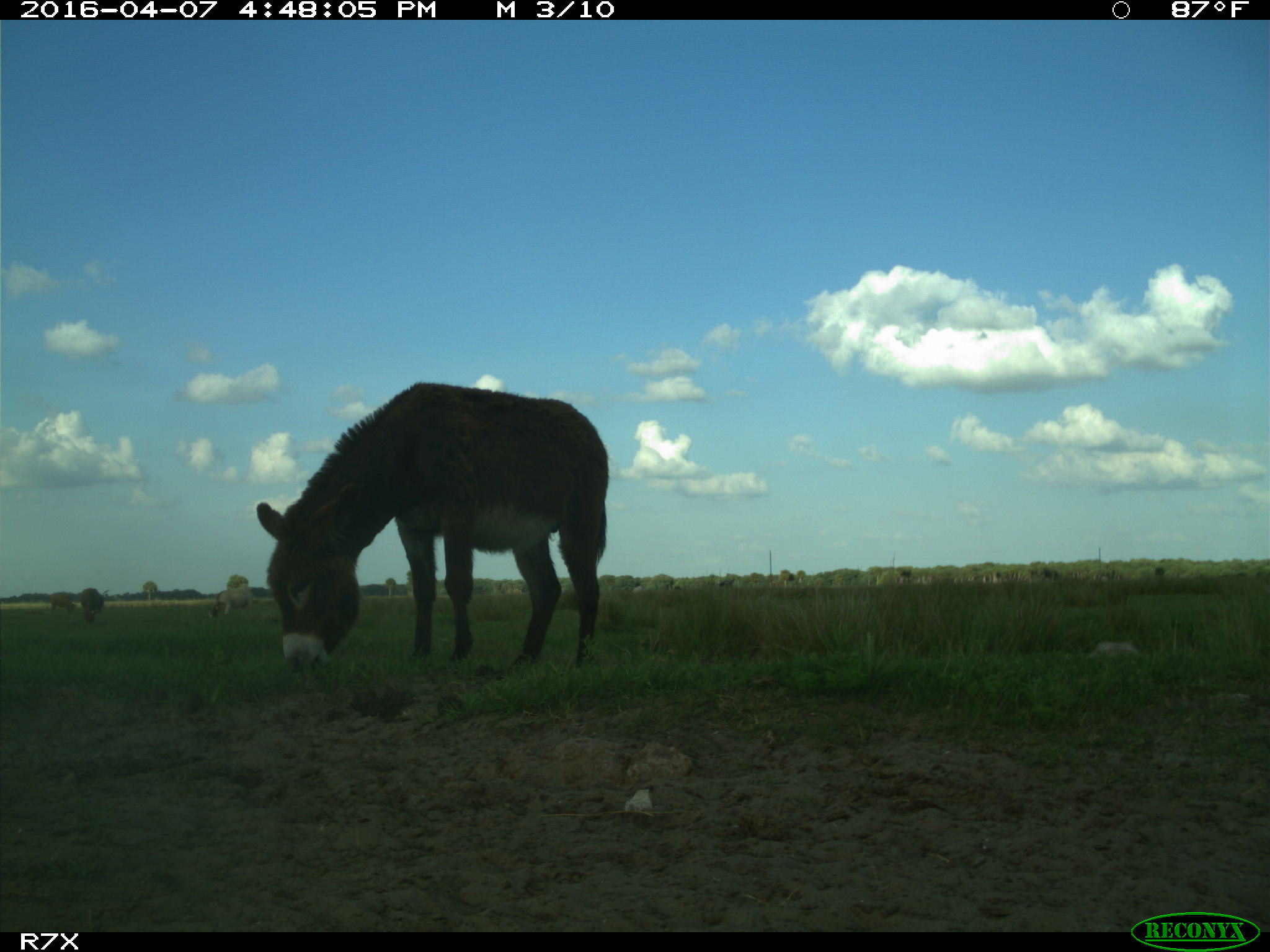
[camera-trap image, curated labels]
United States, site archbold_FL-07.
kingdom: Animalia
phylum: Chordata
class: Mammalia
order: Artiodactyla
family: Bovidae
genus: Bos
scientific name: Bos taurus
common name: domestic cow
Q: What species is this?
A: Bos taurus (domestic cow).